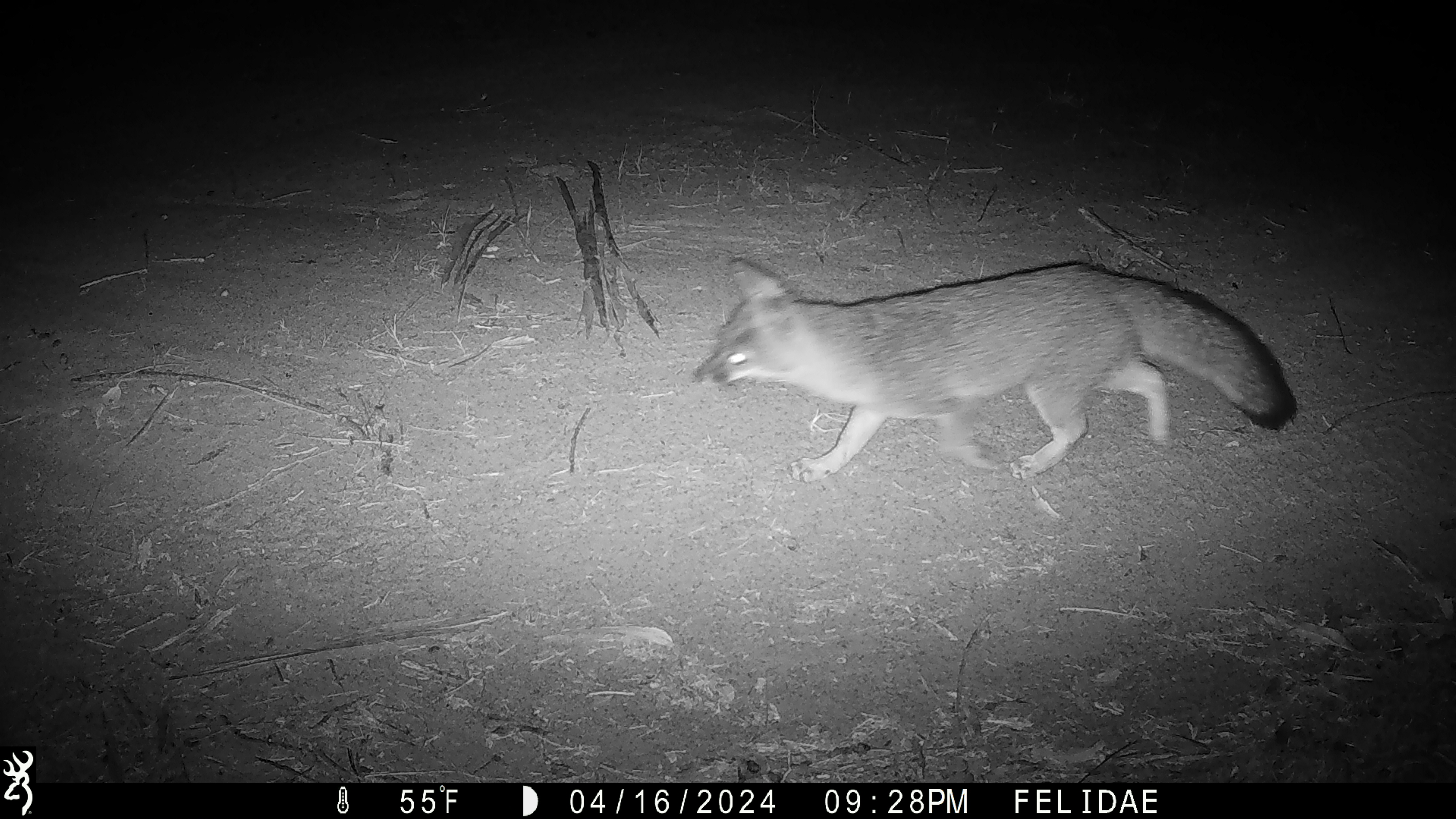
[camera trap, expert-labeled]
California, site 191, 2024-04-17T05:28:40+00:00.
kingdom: Animalia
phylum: Chordata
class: Mammalia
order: Carnivora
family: Canidae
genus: Urocyon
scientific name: Urocyon cinereoargenteus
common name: gray fox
Gray fox (Urocyon cinereoargenteus).